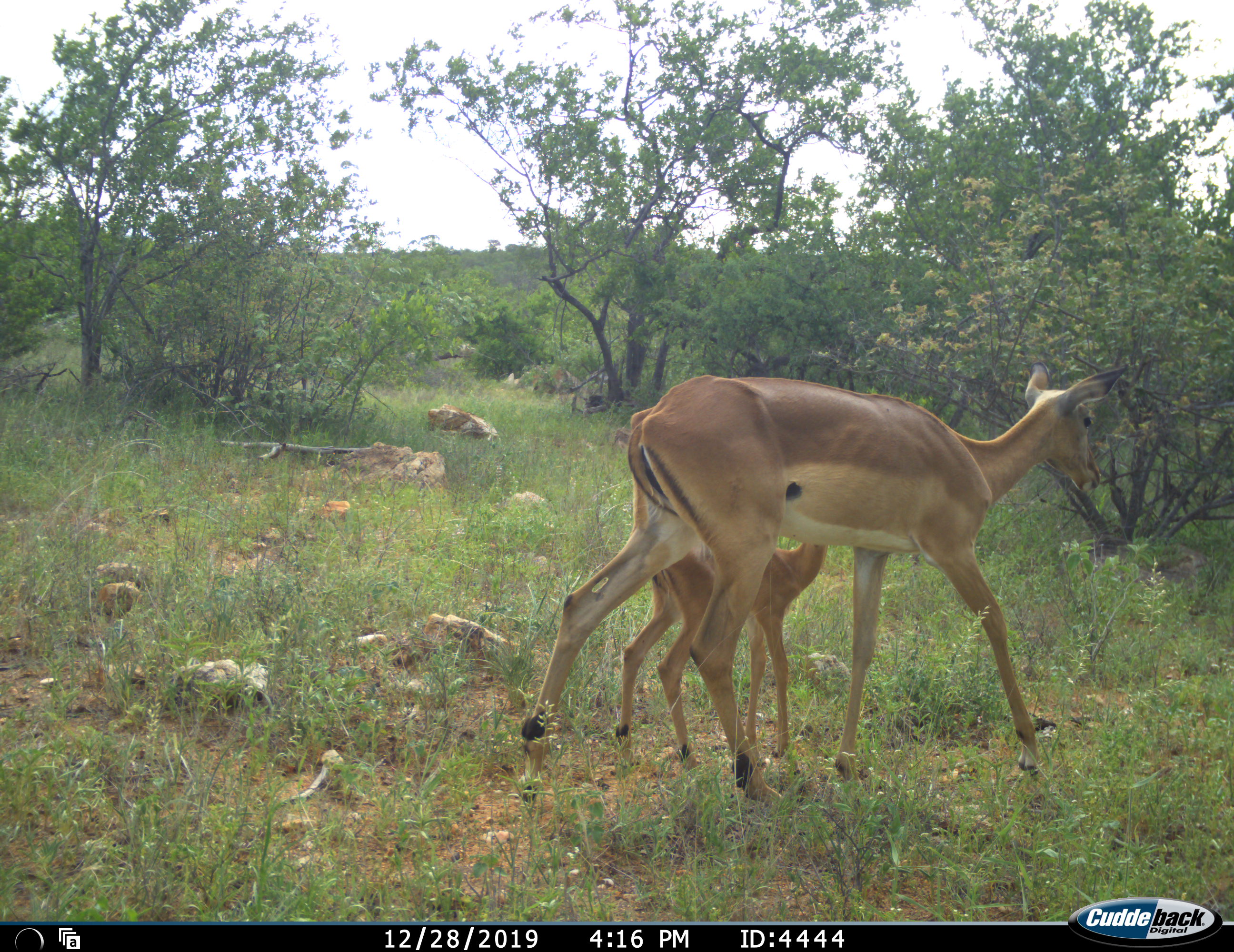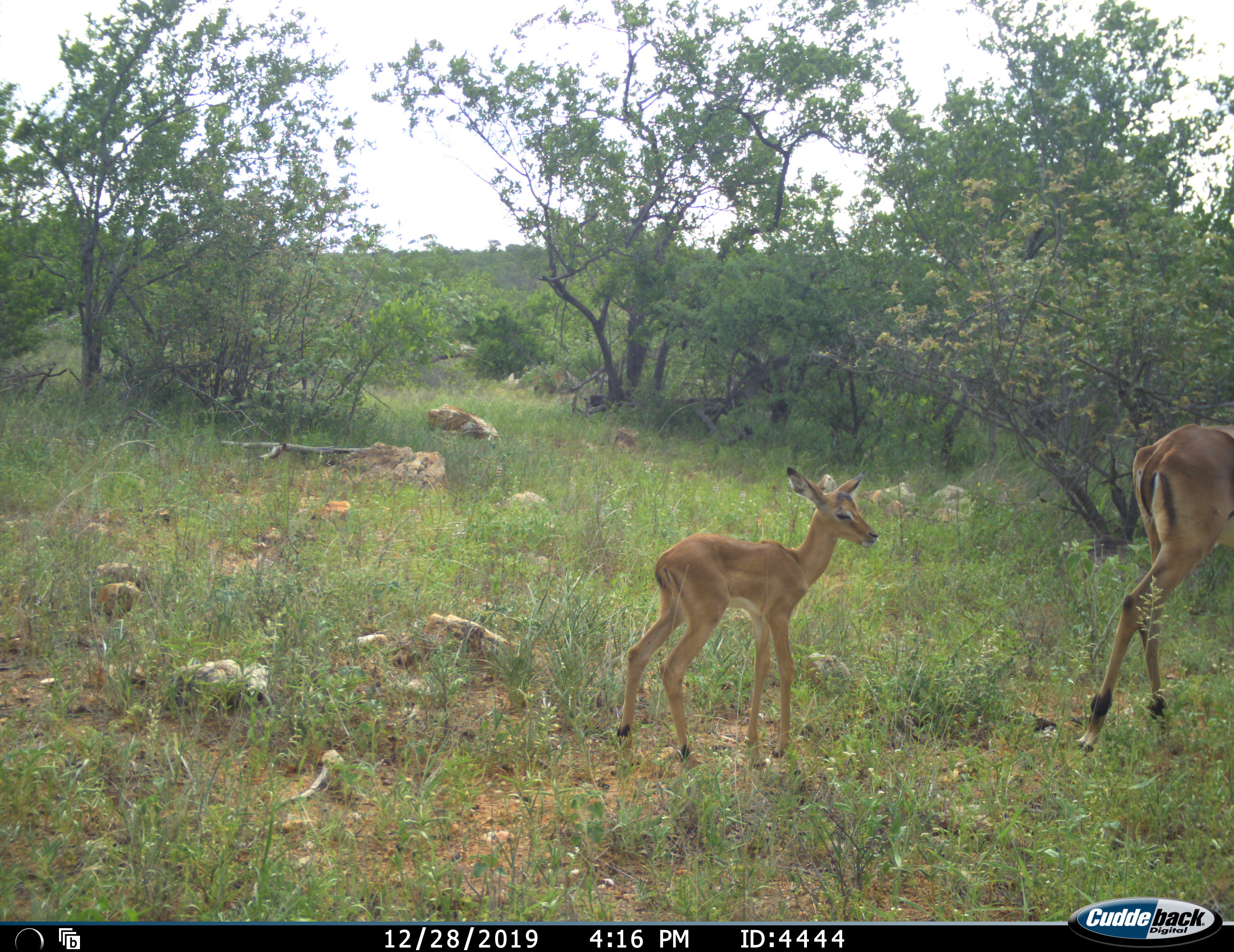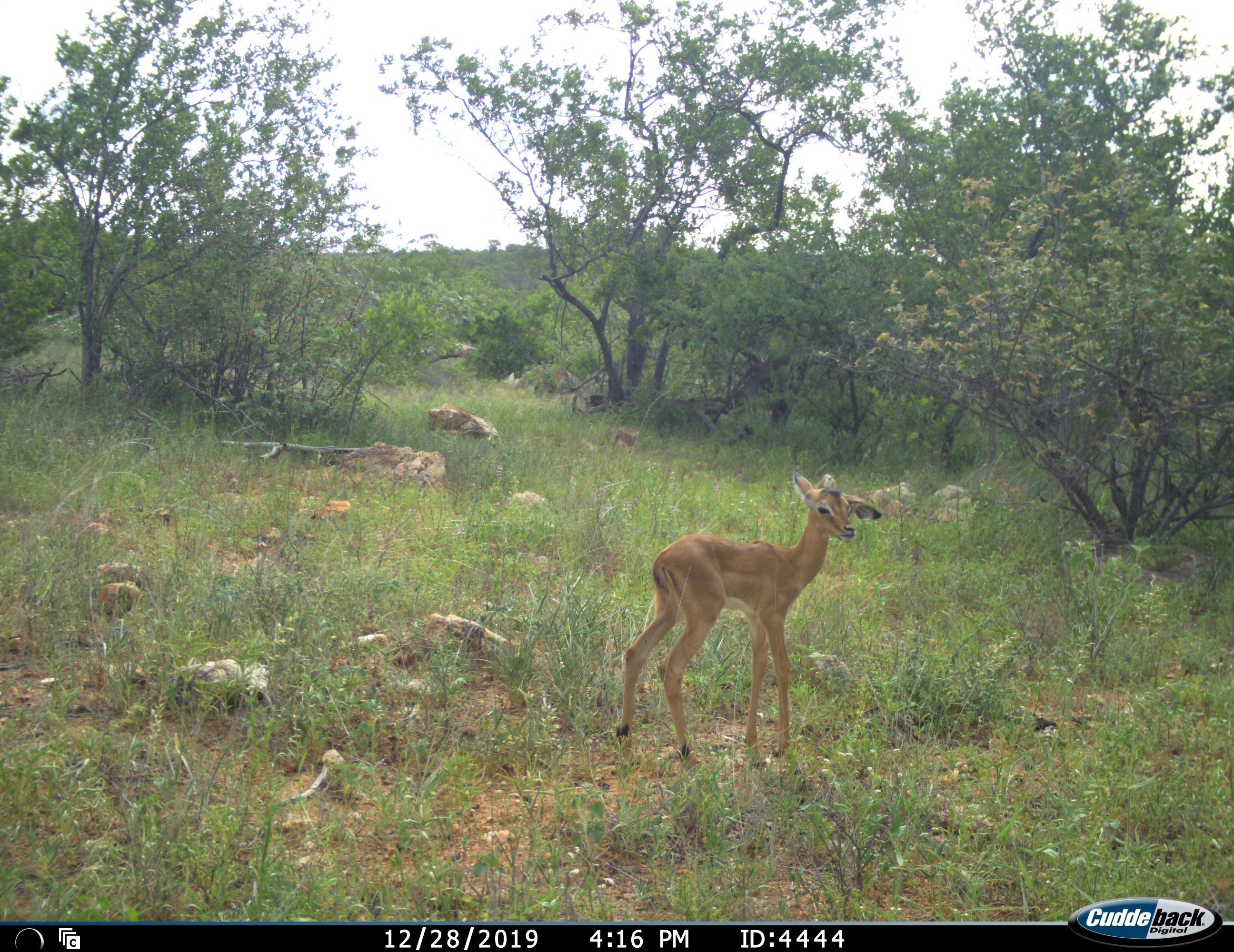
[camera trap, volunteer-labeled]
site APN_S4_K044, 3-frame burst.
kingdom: Animalia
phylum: Chordata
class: Mammalia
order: Artiodactyla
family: Bovidae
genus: Aepyceros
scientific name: Aepyceros melampus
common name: impala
Impala (Aepyceros melampus), count 2. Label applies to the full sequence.